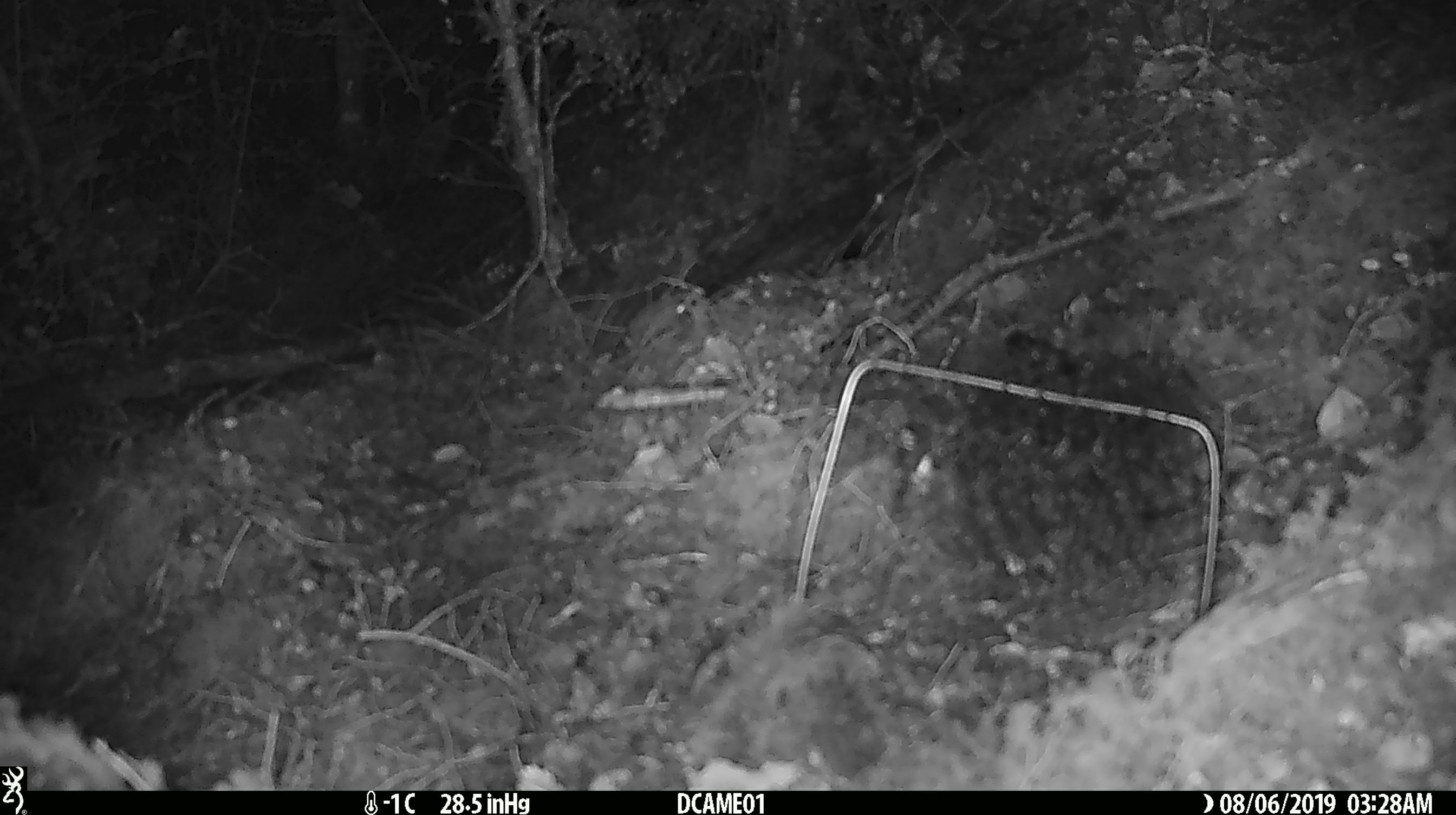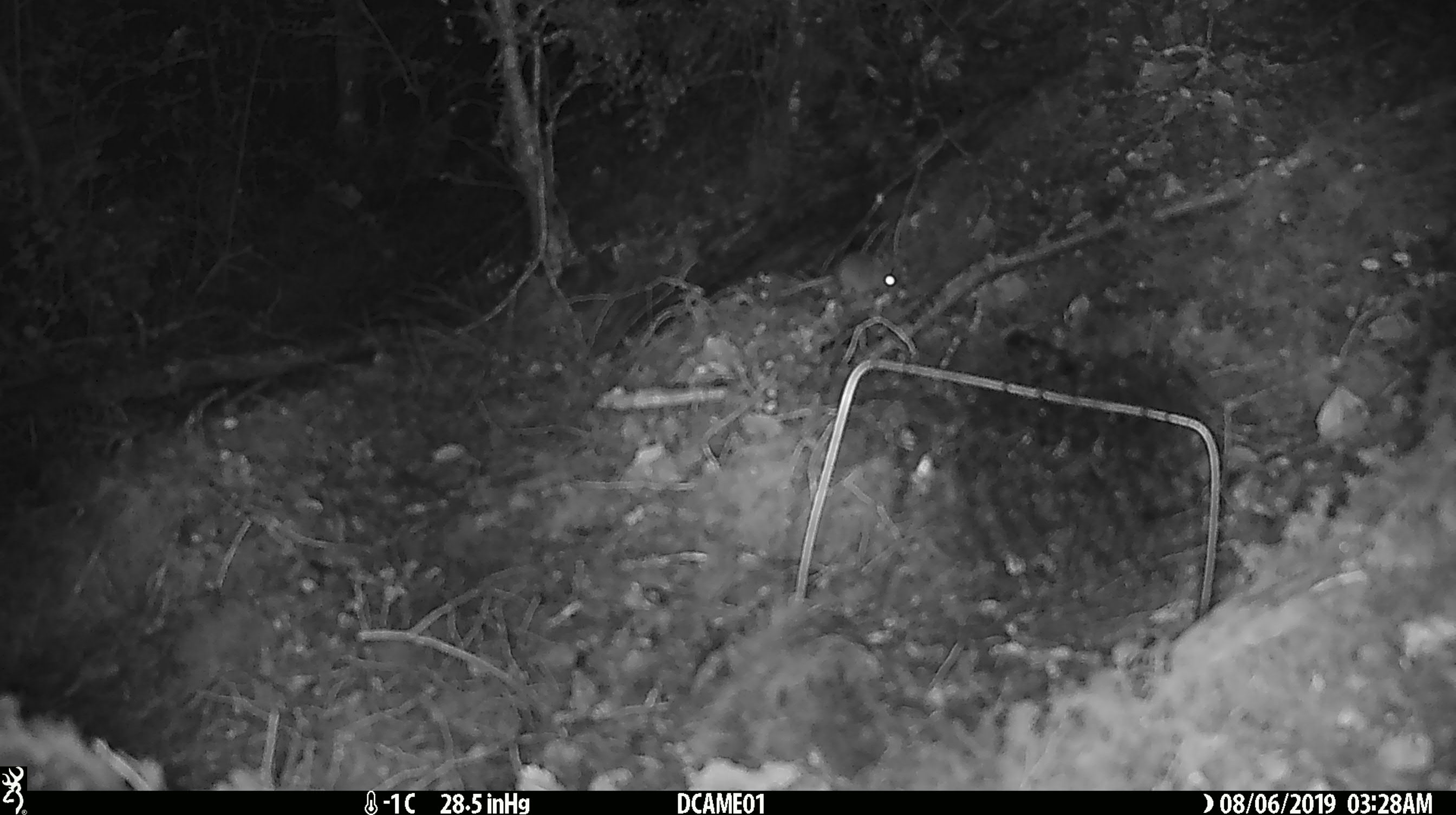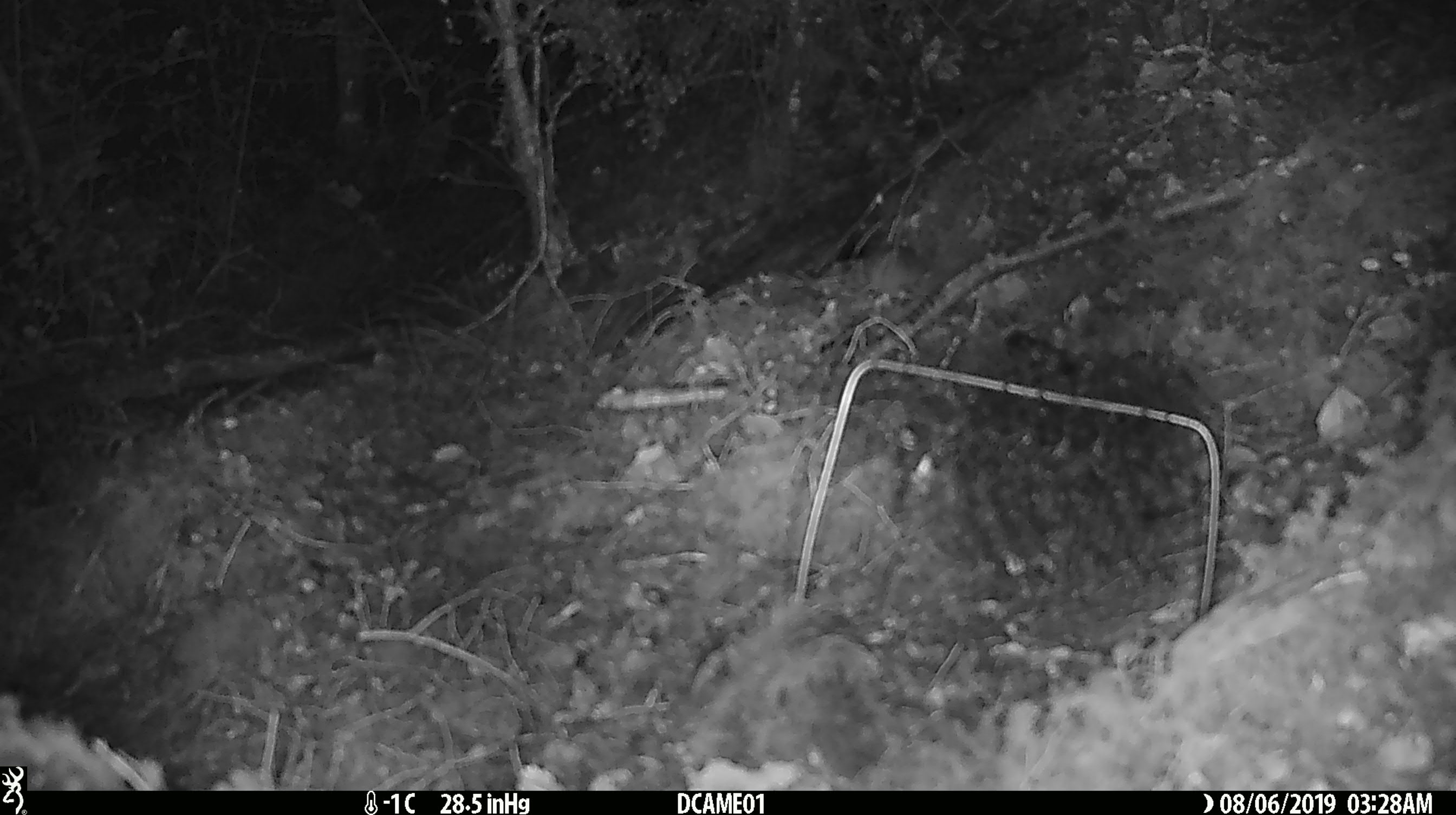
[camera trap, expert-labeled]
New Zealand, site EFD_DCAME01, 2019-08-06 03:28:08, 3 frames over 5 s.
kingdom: Animalia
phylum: Chordata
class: Mammalia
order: Rodentia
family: Muridae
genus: Mus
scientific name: Mus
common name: mouse